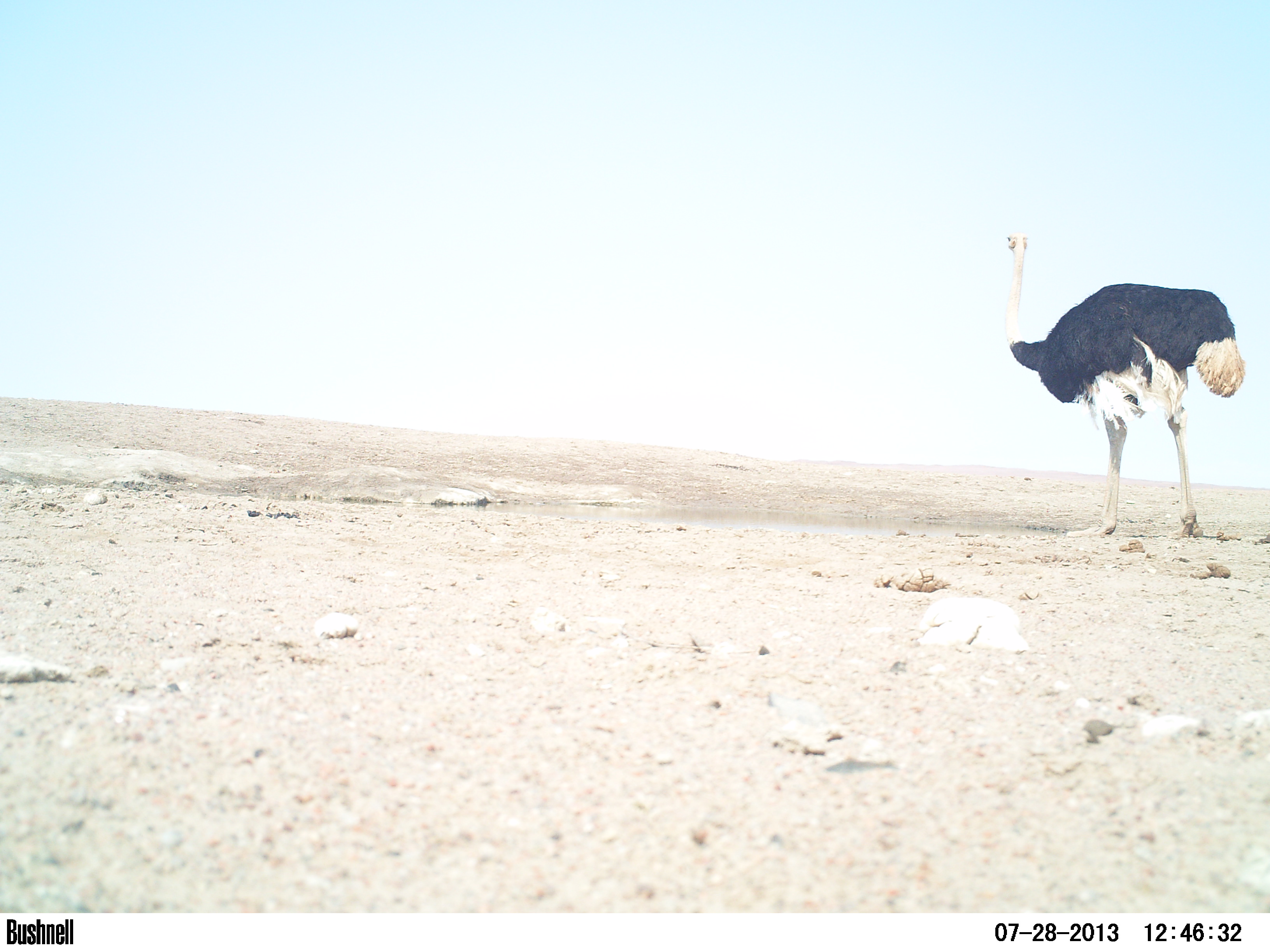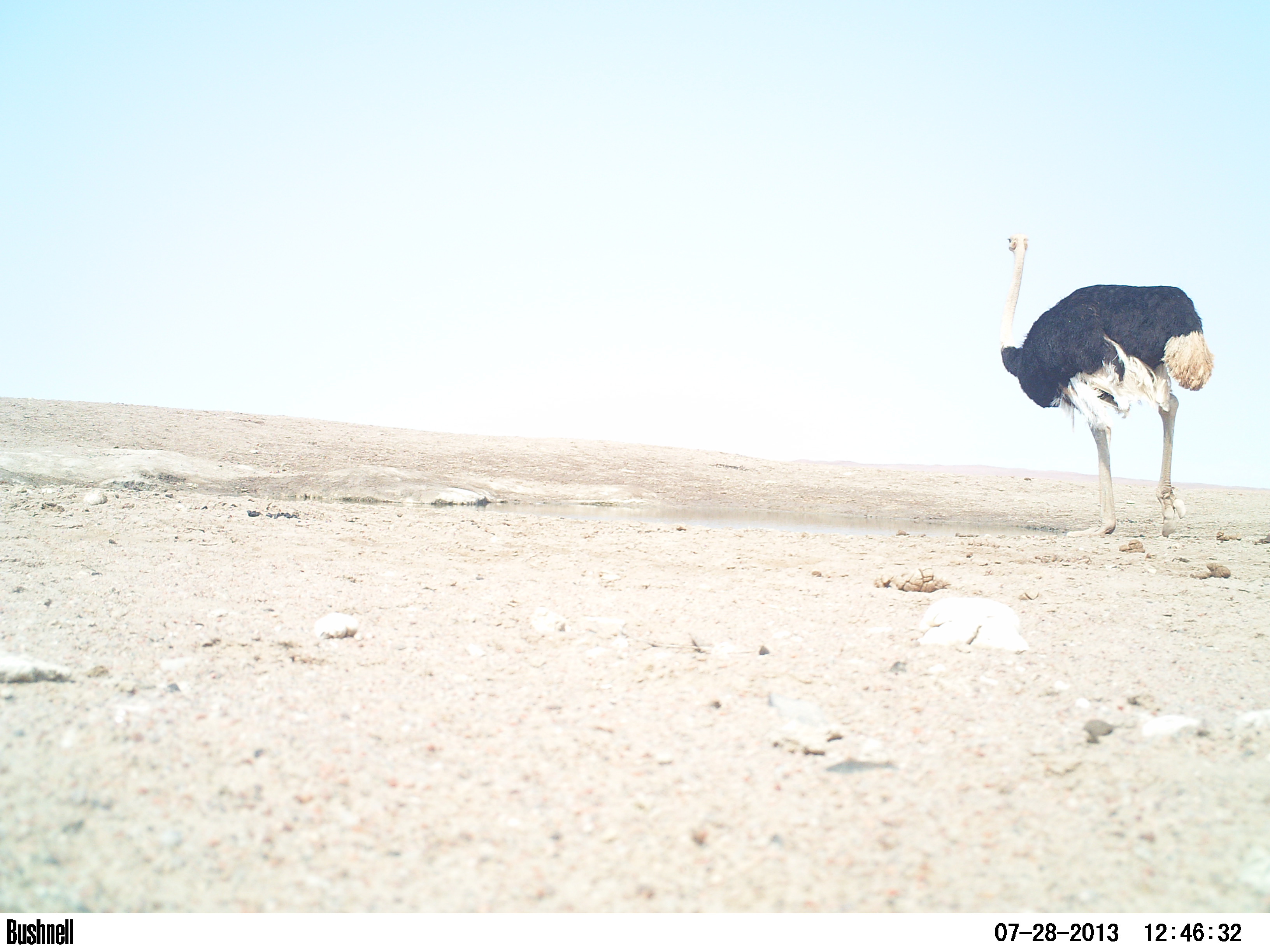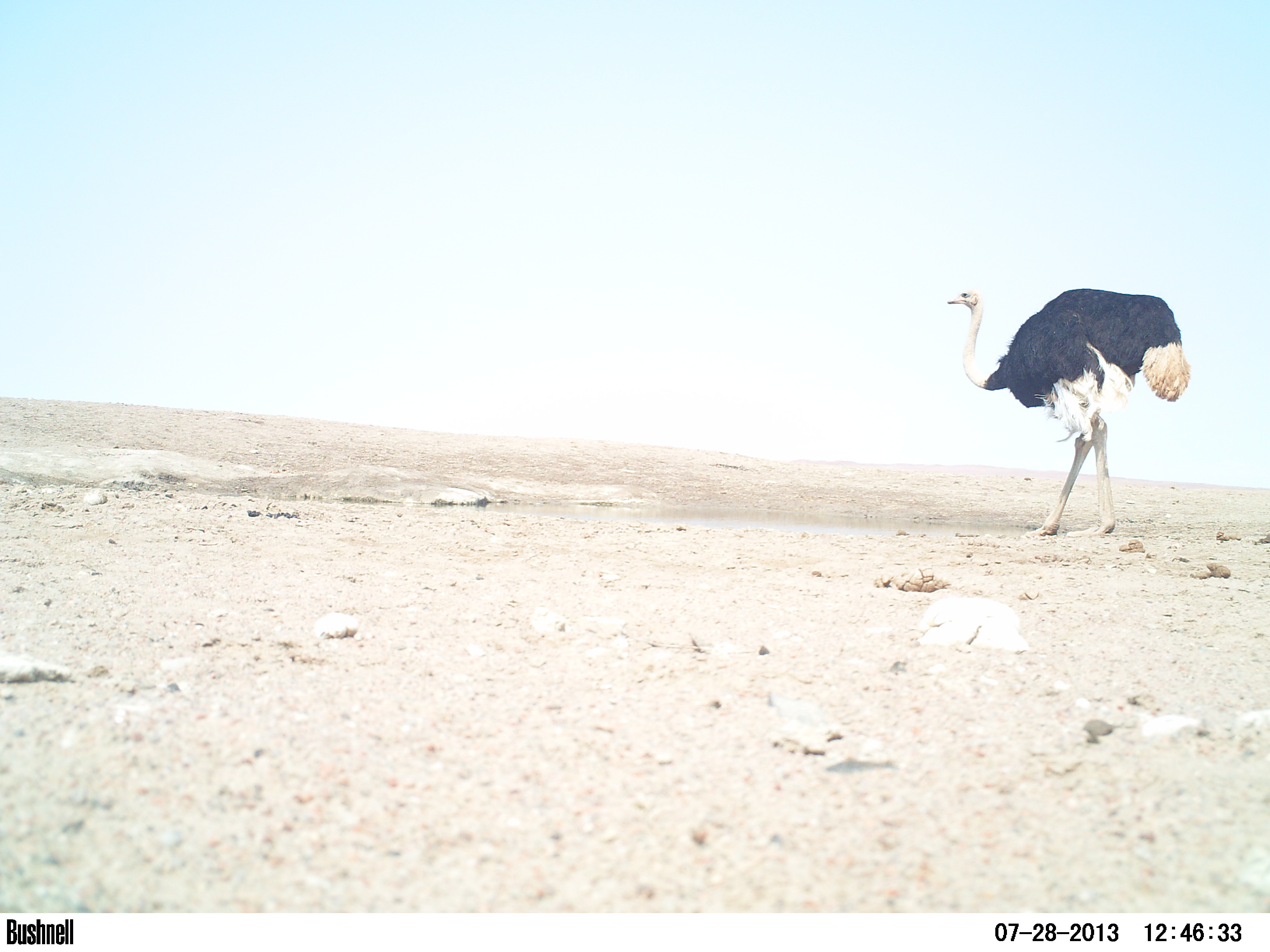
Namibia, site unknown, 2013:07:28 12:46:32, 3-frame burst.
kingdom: Animalia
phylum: Chordata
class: Aves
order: Struthioniformes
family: Struthionidae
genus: Struthio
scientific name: Struthio camelus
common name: common ostrich